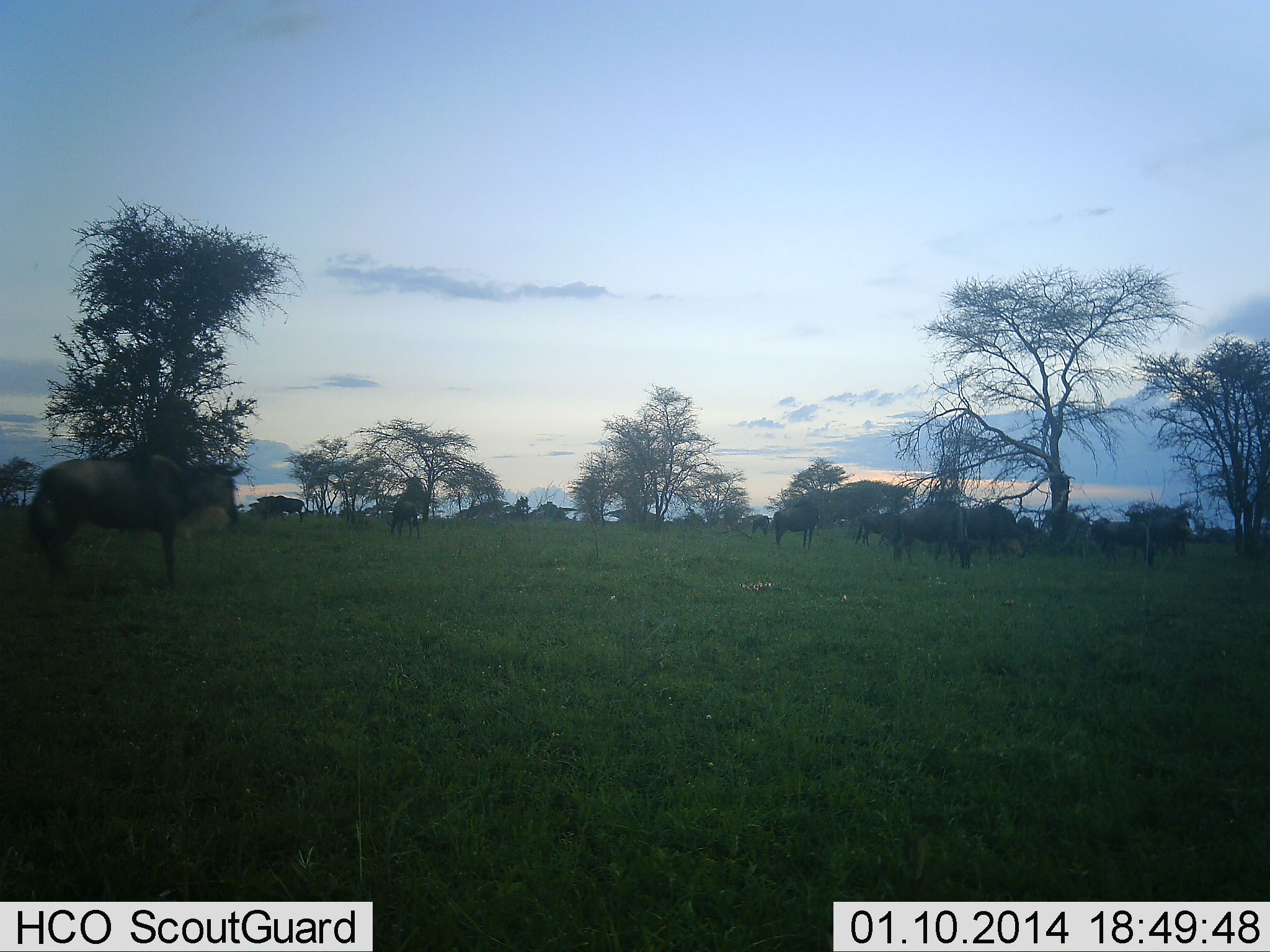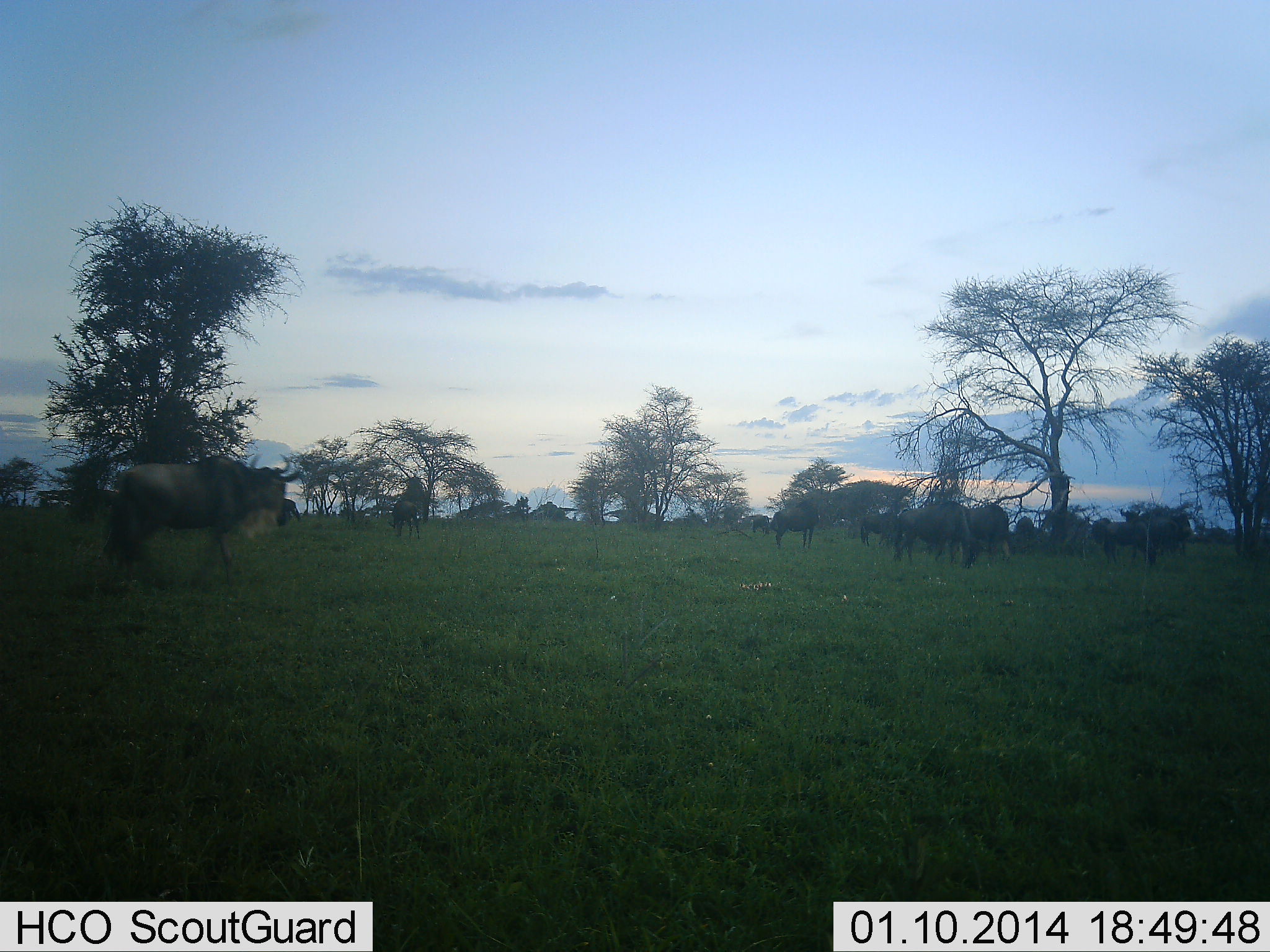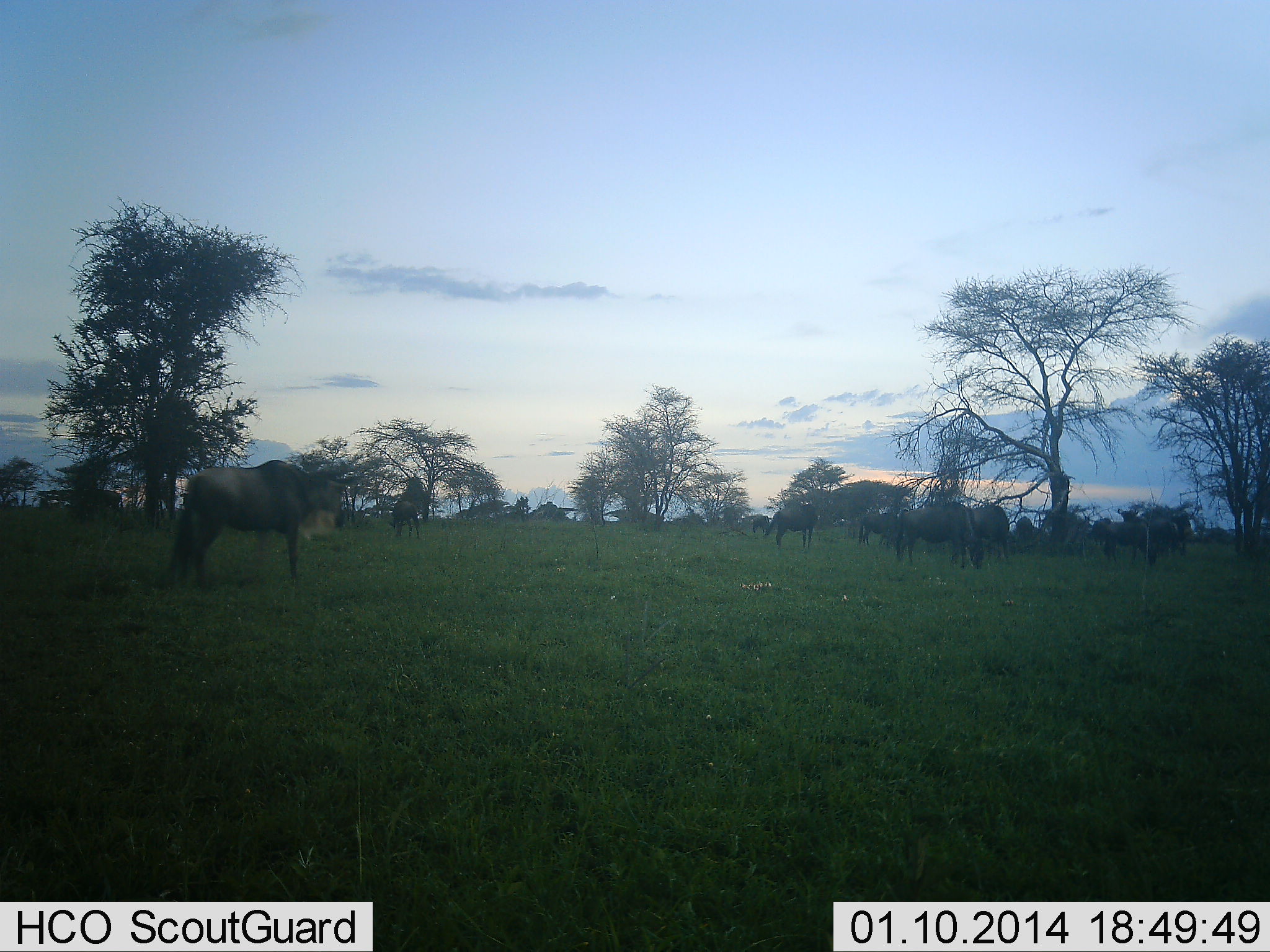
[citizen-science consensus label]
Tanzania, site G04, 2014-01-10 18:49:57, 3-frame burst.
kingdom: Animalia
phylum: Chordata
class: Mammalia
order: Artiodactyla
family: Bovidae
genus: Connochaetes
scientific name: Connochaetes taurinus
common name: blue wildebeest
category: wildebeest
Wildebeest (blue wildebeest) (Connochaetes taurinus), count 11-50. Behavior (volunteer vote fractions): standing 80%, resting 0%, moving 40%, interacting 0%. Young present (vote fraction): 0%. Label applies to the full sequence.